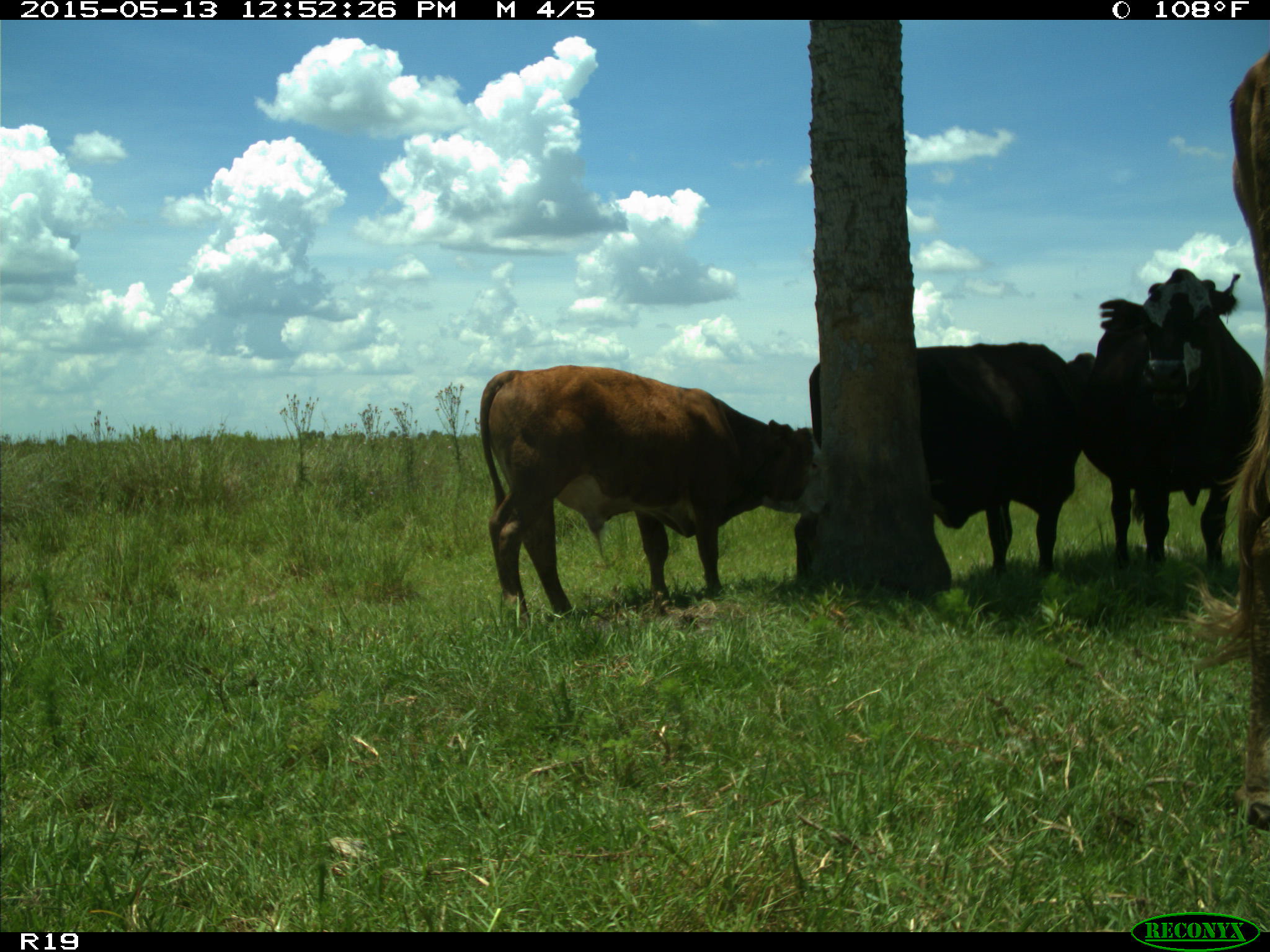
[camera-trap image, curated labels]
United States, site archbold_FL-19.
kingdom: Animalia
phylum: Chordata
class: Mammalia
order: Artiodactyla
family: Bovidae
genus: Bos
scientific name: Bos taurus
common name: domestic cow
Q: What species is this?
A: Bos taurus (domestic cow).